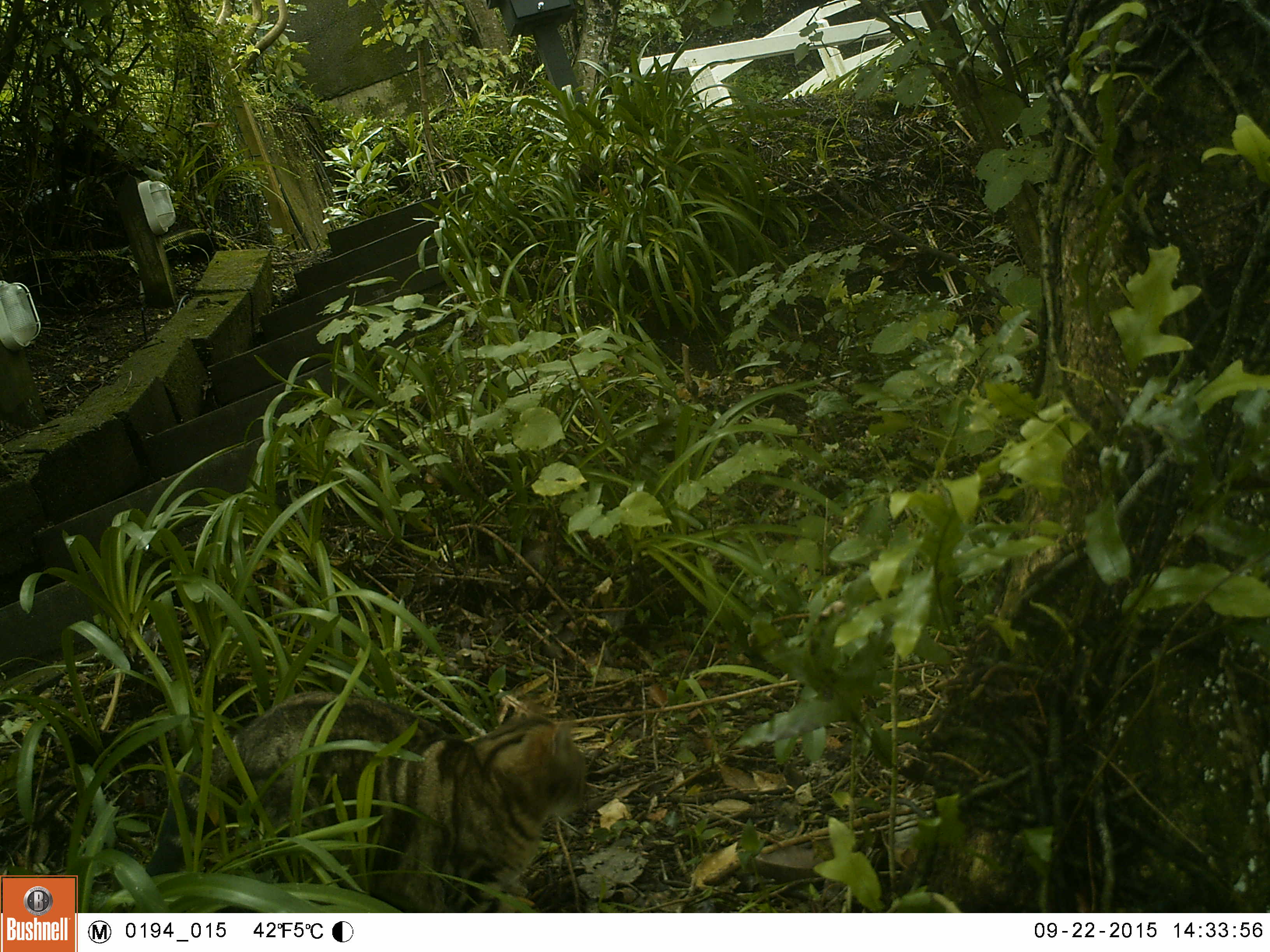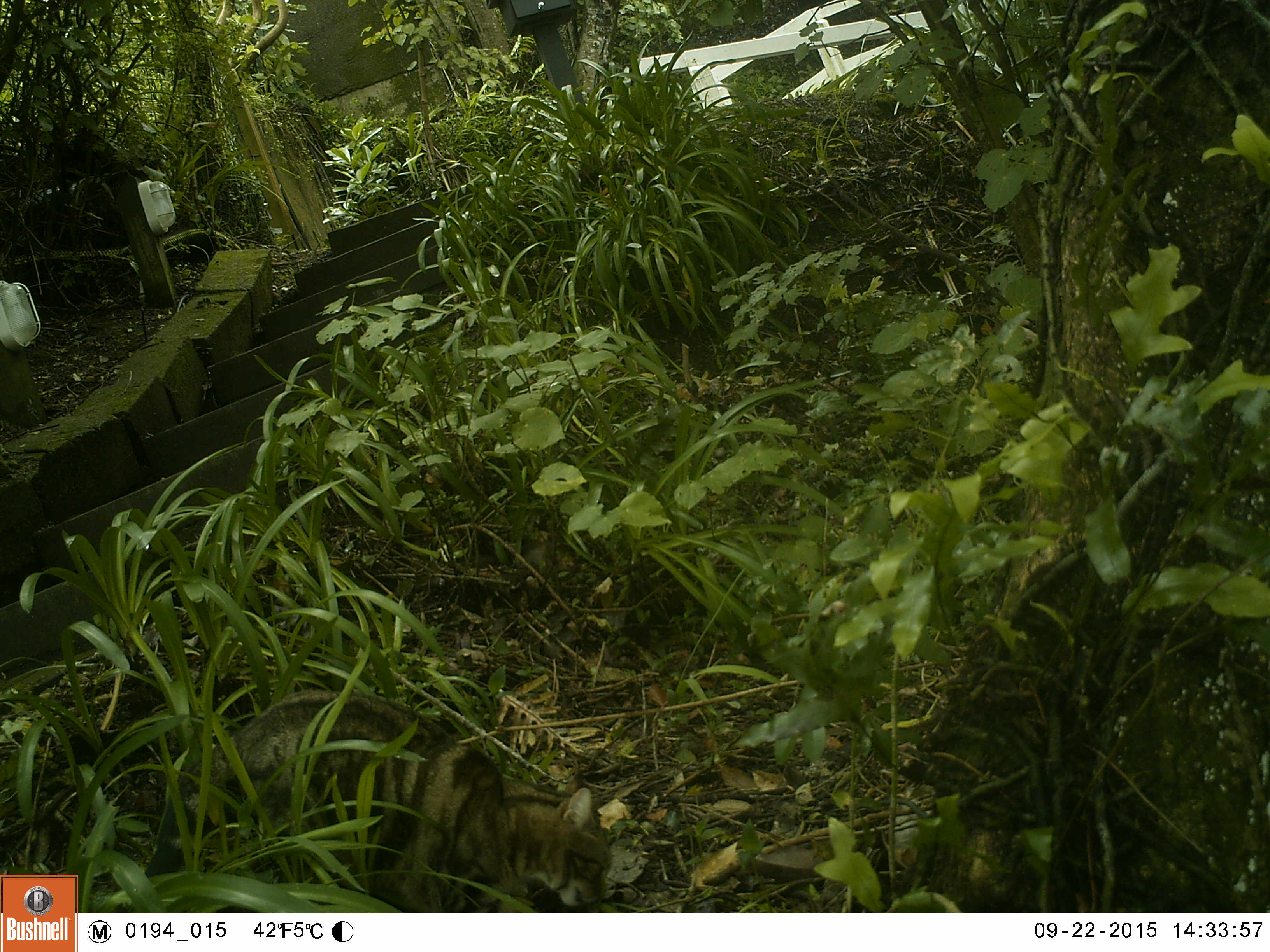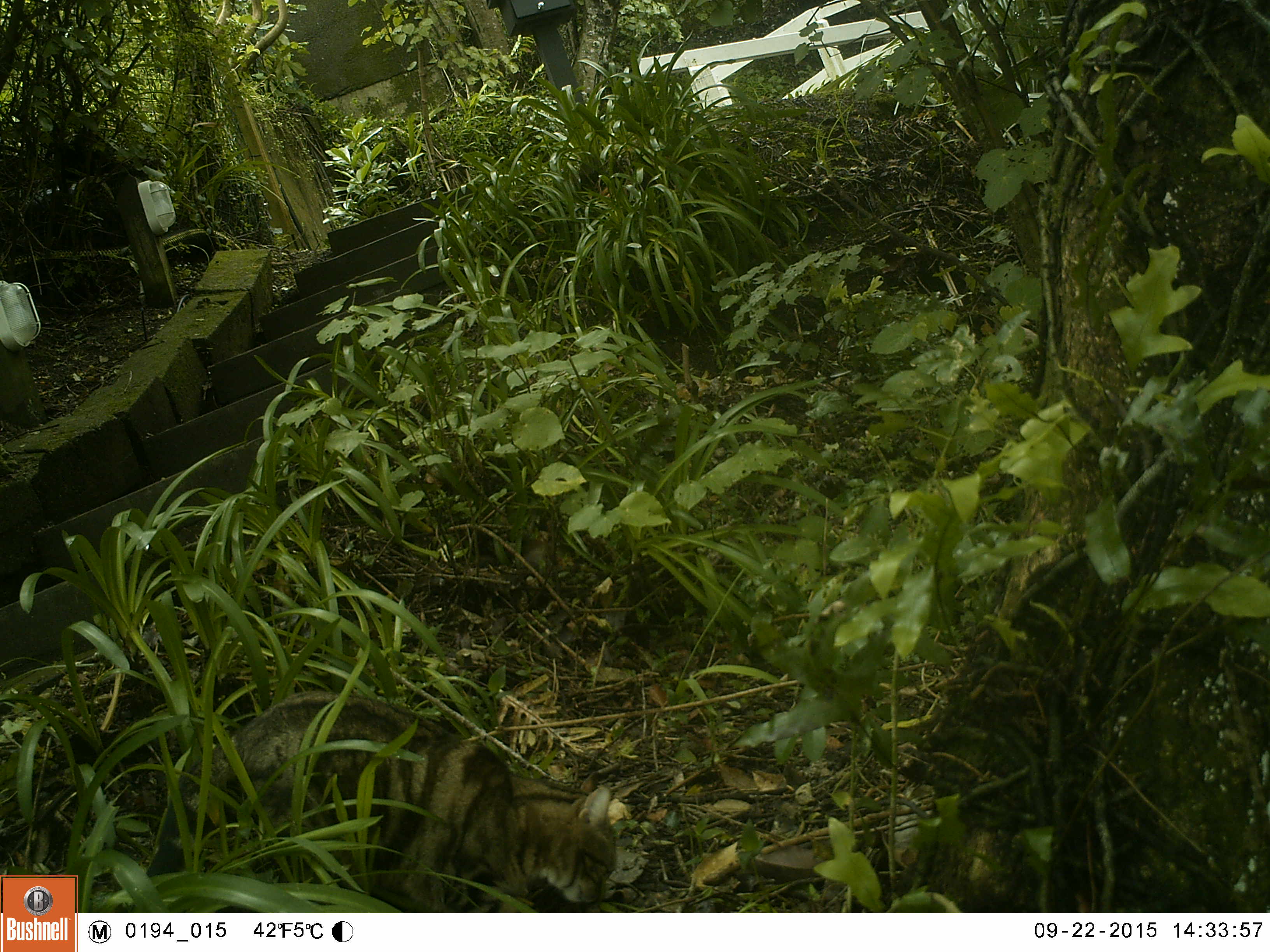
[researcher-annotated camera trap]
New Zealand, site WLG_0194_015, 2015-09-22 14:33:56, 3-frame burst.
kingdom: Animalia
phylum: Chordata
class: Mammalia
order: Carnivora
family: Felidae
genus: Felis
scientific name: Felis catus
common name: domestic cat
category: cat